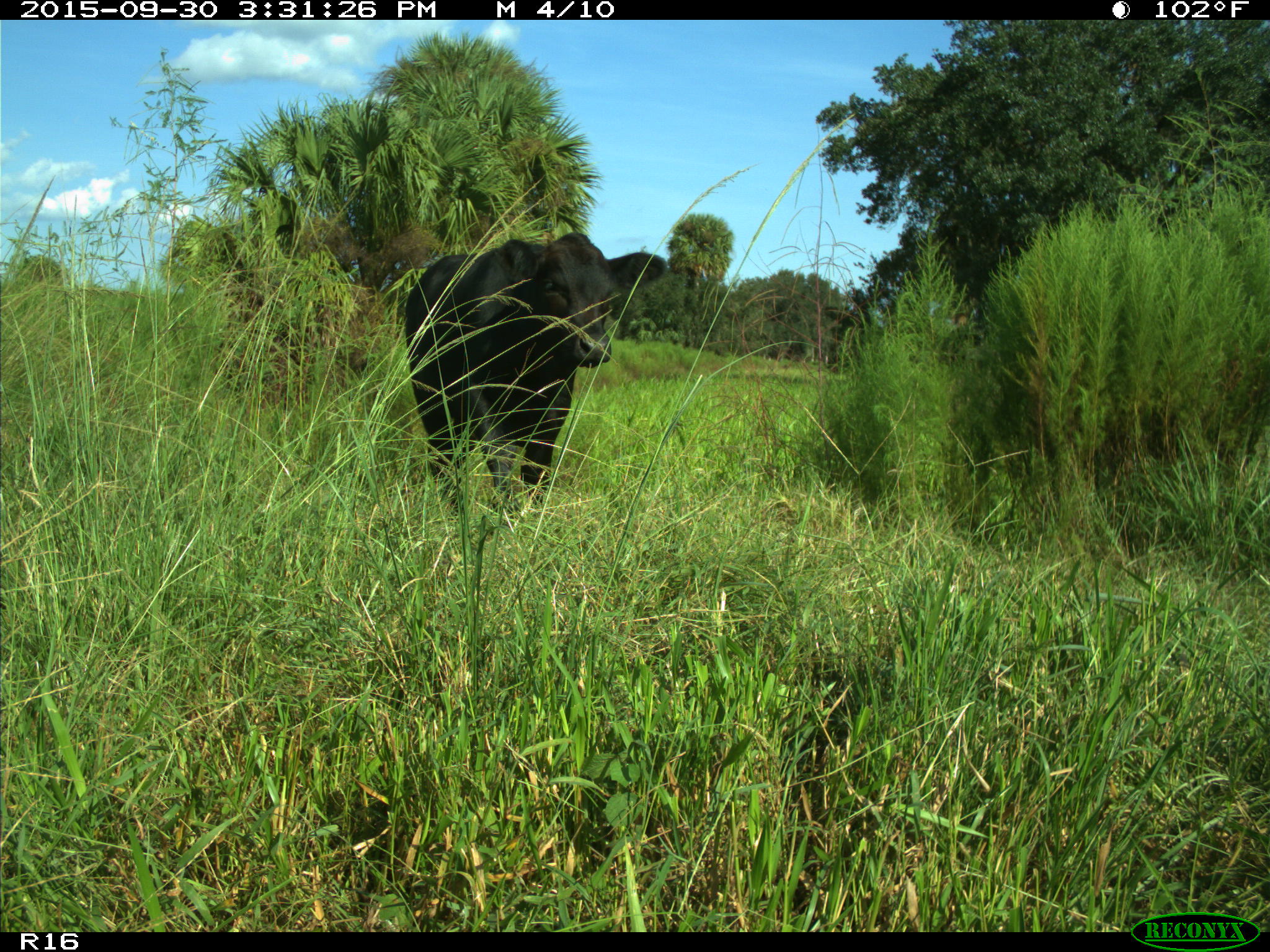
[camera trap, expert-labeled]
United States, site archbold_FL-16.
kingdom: Animalia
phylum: Chordata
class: Mammalia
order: Artiodactyla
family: Bovidae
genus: Bos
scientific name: Bos taurus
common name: domestic cow